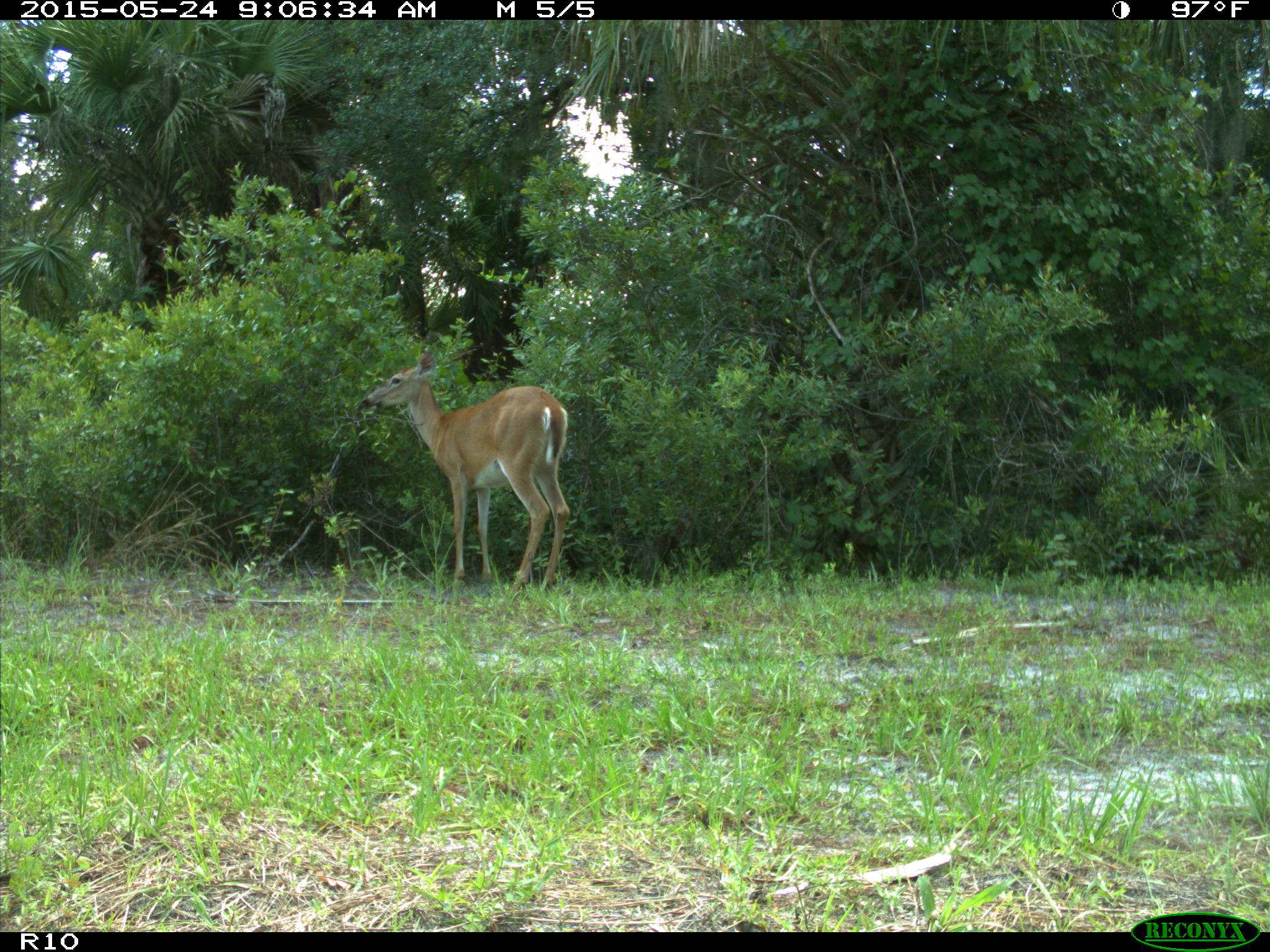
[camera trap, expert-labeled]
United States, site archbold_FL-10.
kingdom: Animalia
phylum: Chordata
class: Mammalia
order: Artiodactyla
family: Cervidae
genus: Odocoileus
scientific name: Odocoileus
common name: deer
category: unidentified deer